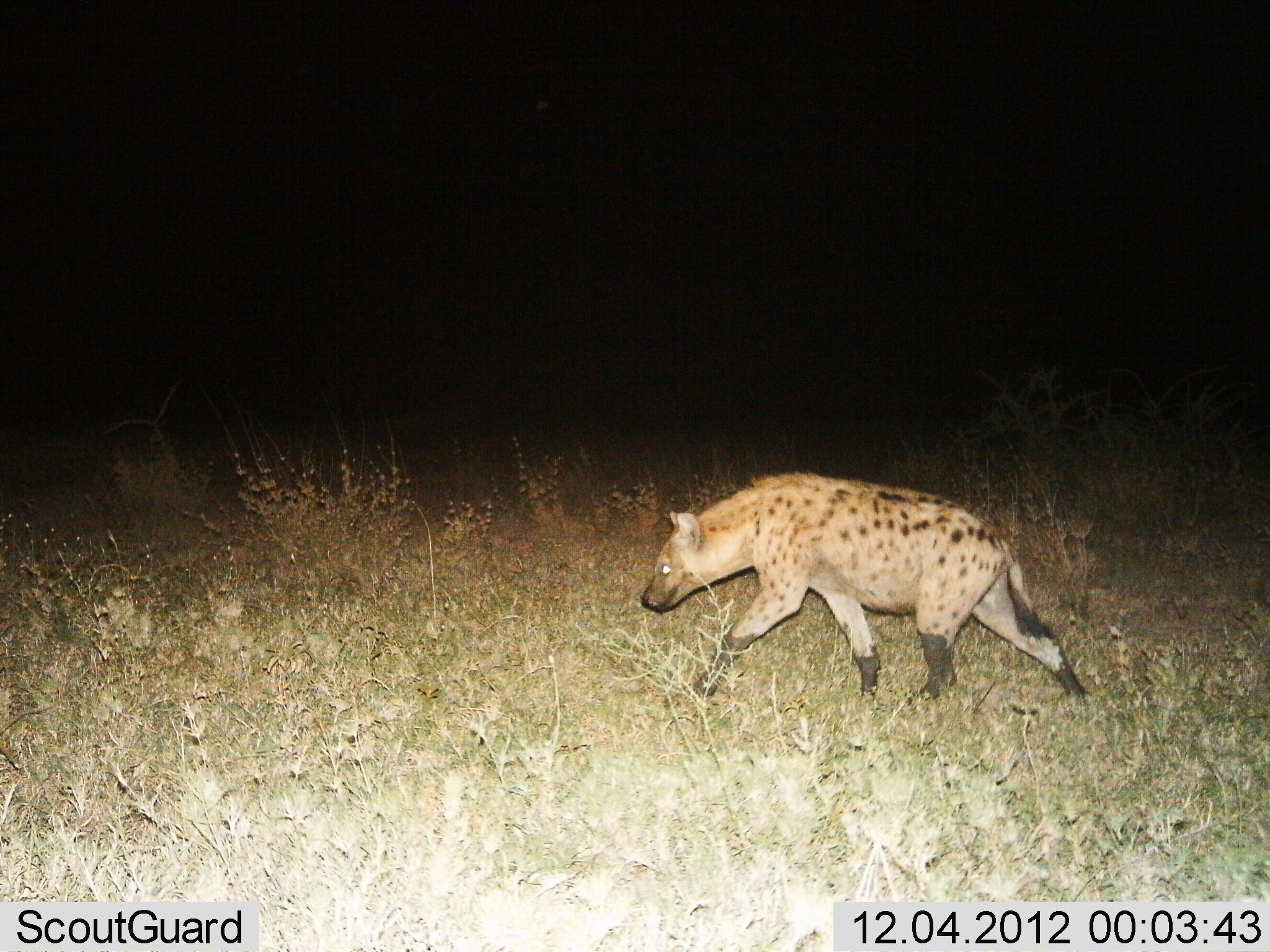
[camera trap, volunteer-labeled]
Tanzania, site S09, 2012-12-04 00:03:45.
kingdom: Animalia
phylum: Chordata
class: Mammalia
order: Carnivora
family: Hyaenidae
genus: Crocuta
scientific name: Crocuta crocuta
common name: spotted hyena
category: hyenaspotted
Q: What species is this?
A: Hyenaspotted (spotted hyena) (Crocuta crocuta).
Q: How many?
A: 1.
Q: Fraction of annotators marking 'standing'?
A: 0%.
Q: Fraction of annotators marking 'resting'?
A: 0%.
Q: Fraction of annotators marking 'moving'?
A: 100%.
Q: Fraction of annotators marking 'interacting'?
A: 0%.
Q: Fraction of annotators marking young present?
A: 0%.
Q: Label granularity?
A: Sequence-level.